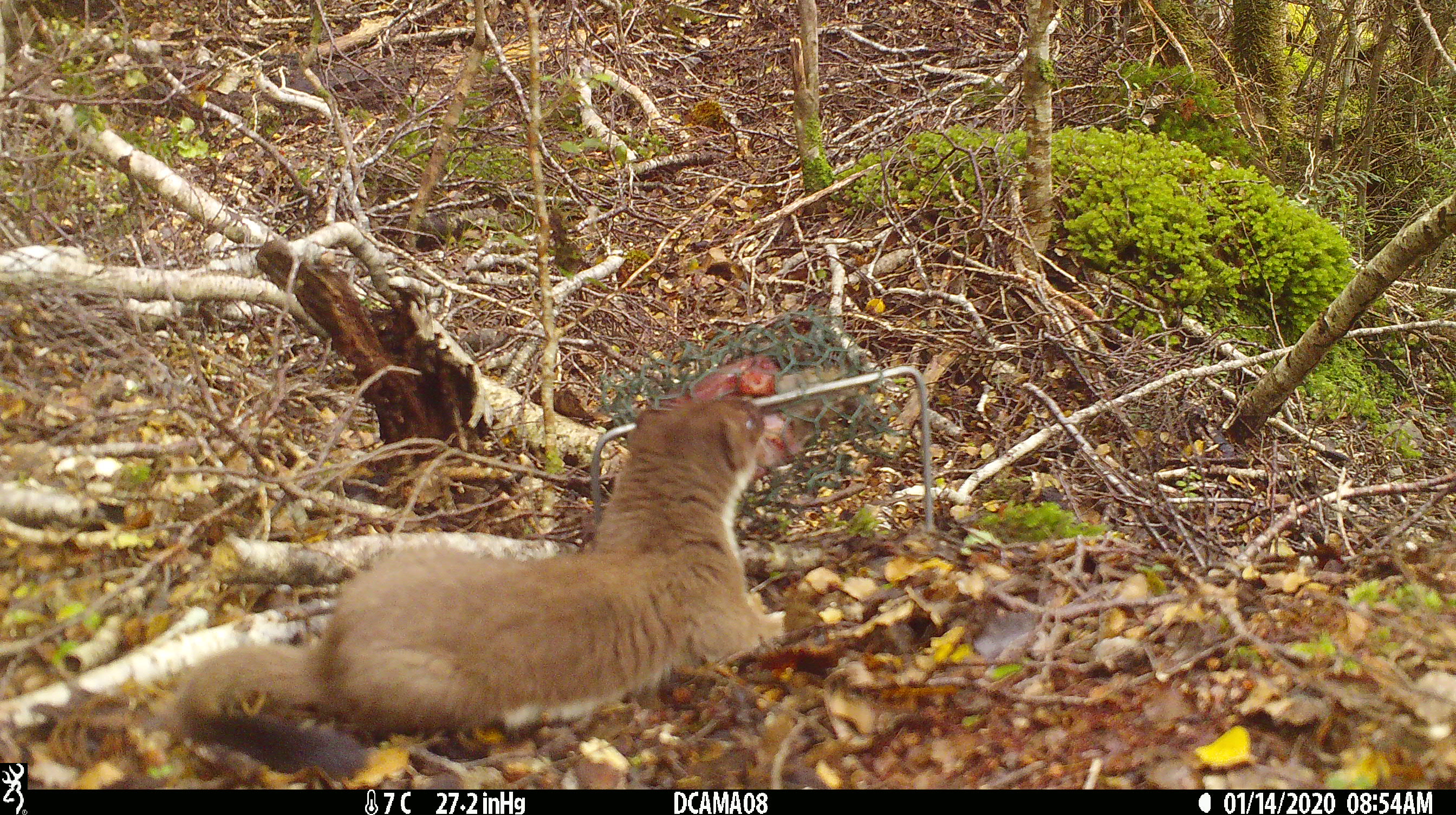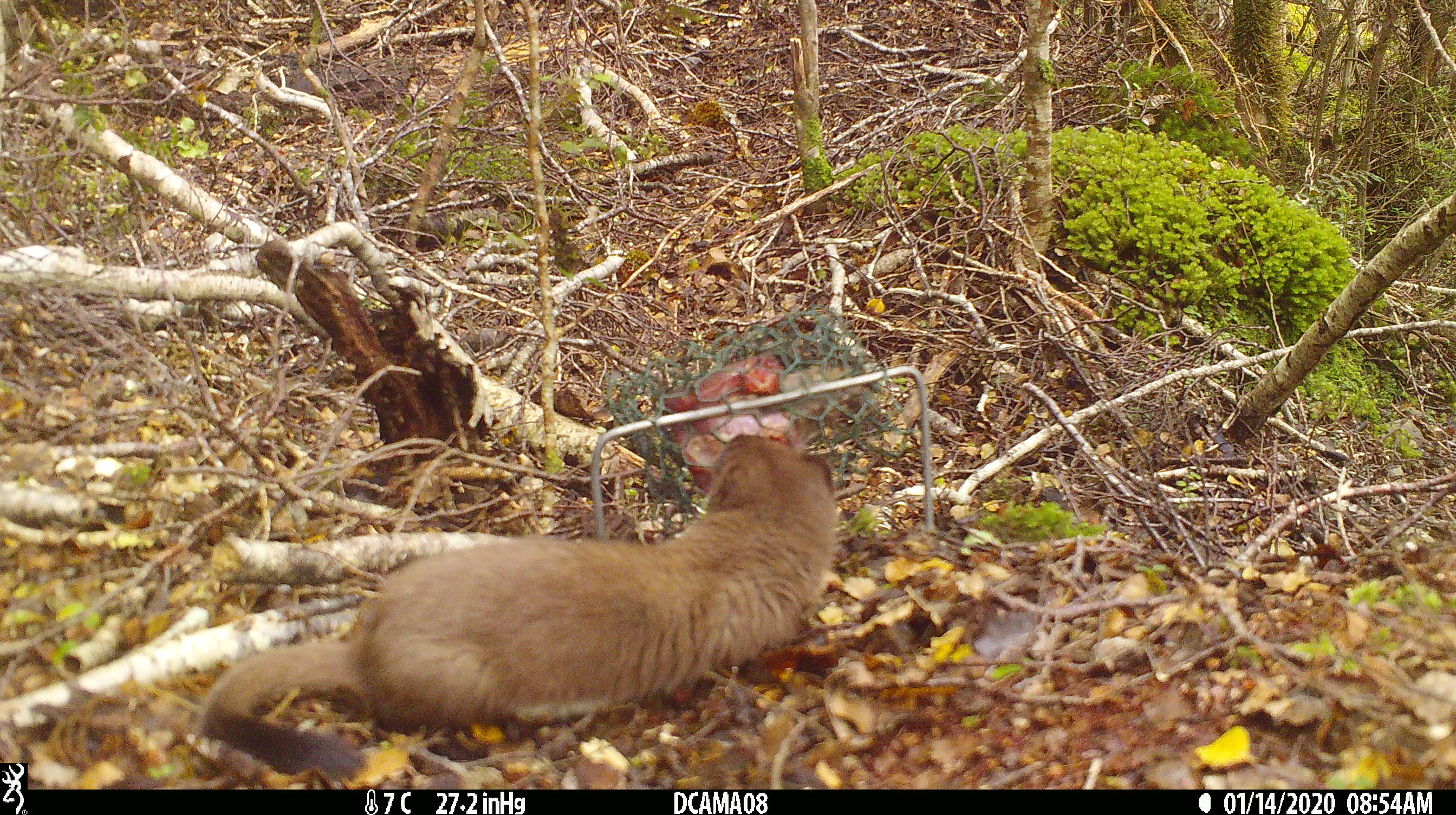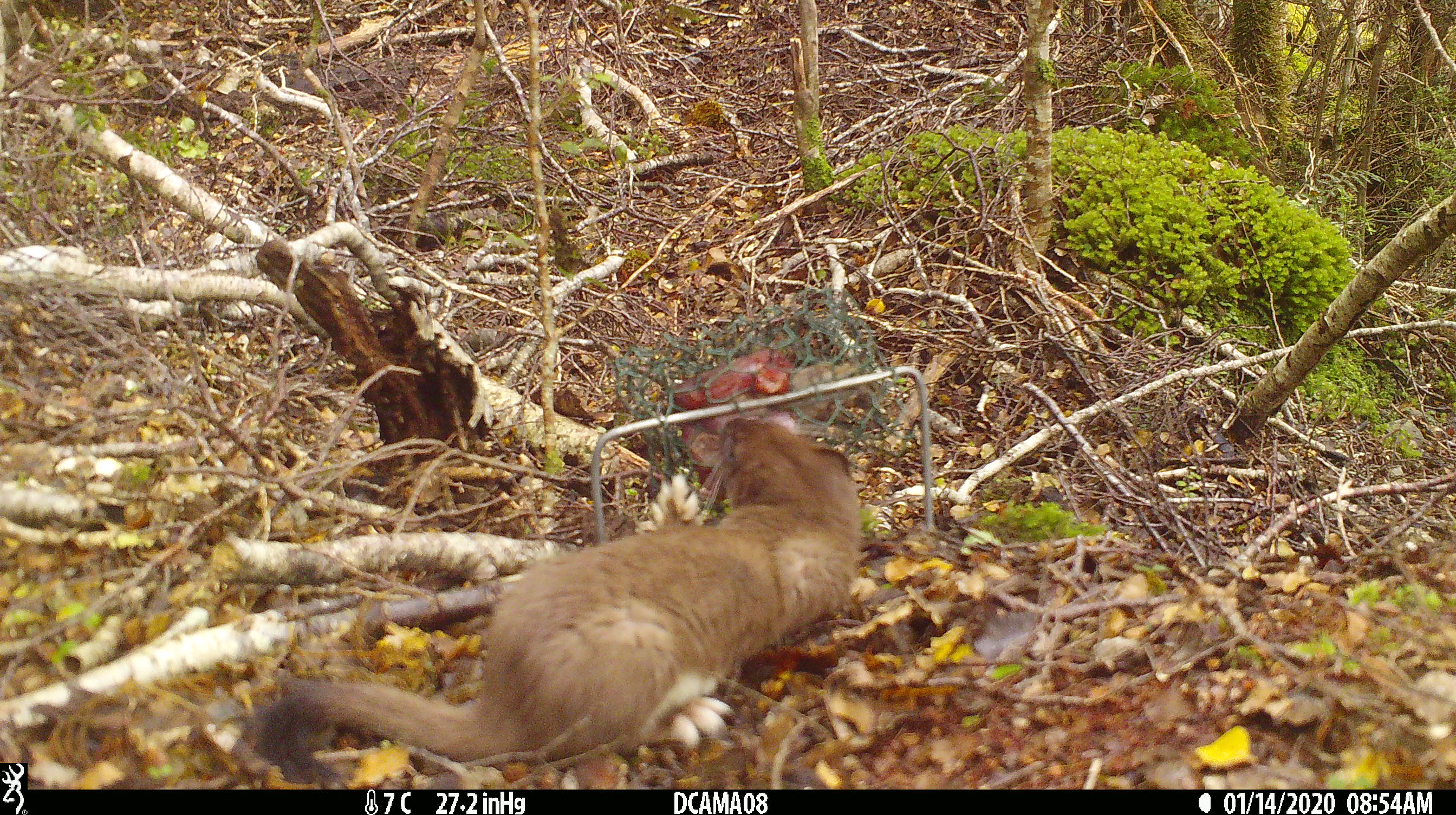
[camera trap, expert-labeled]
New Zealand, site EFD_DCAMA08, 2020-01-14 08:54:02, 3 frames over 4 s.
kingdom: Animalia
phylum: Chordata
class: Mammalia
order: Carnivora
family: Mustelidae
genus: Mustela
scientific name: Mustela erminea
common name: stoat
Stoat (Mustela erminea).